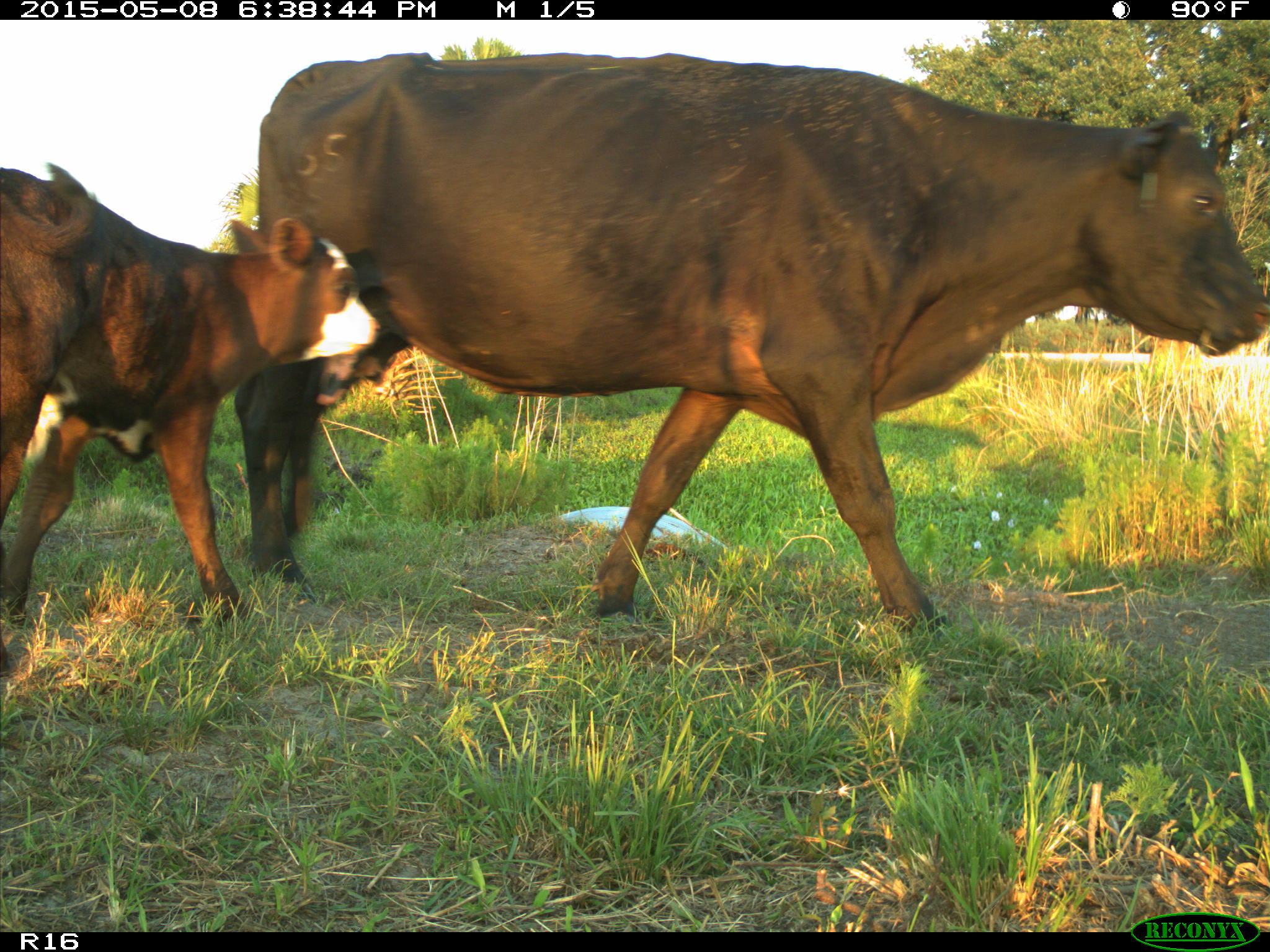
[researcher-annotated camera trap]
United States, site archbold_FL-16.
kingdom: Animalia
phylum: Chordata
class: Mammalia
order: Artiodactyla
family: Bovidae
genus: Bos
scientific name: Bos taurus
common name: domestic cow